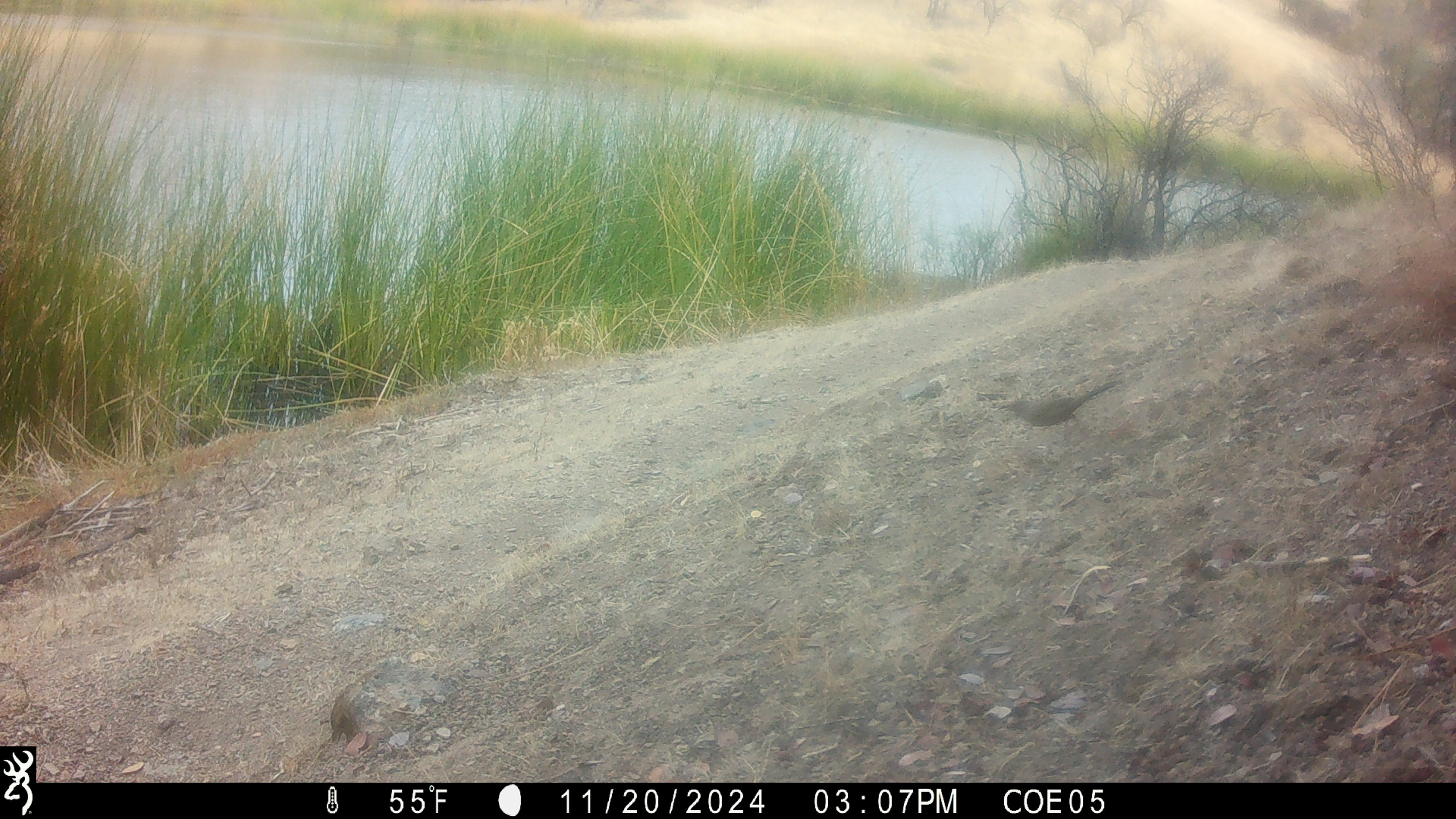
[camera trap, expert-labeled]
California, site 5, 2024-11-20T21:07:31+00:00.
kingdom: Animalia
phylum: Chordata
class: Aves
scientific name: Aves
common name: bird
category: unknown bird